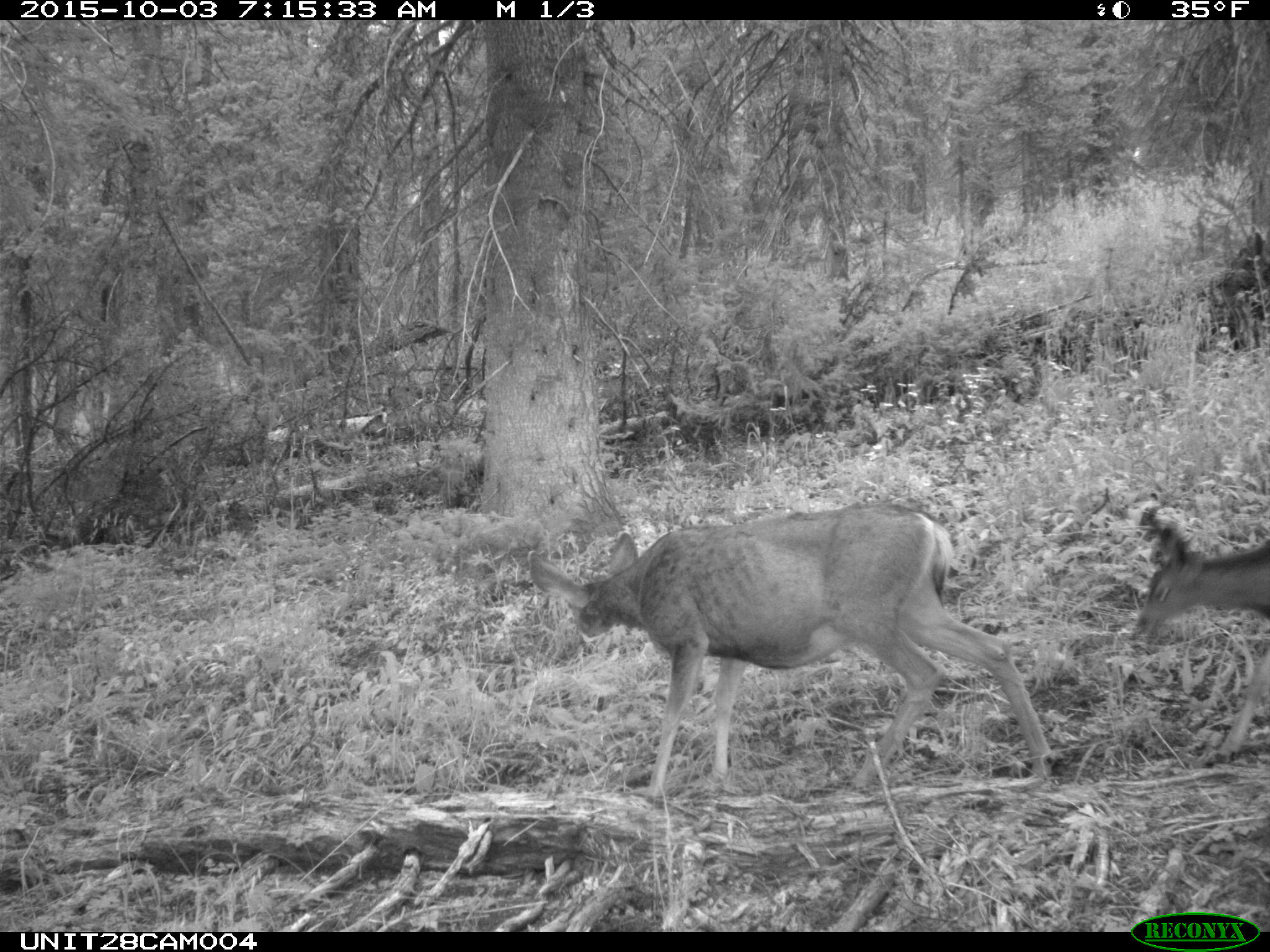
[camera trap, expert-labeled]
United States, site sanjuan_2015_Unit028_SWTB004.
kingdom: Animalia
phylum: Chordata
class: Mammalia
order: Artiodactyla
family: Cervidae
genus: Odocoileus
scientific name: Odocoileus hemionus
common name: mule deer